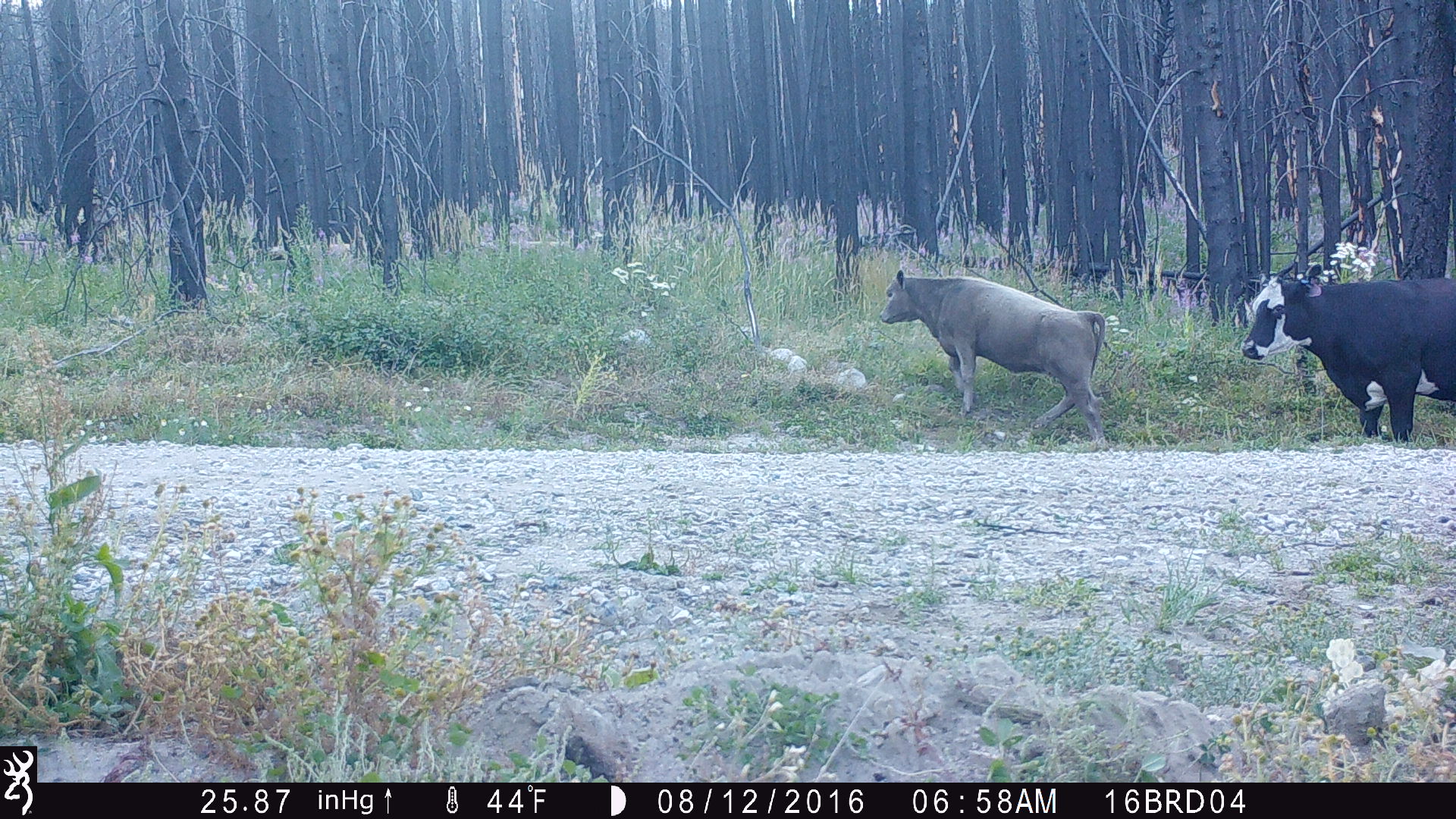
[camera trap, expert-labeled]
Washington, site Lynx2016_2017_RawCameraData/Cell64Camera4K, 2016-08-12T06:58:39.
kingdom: Animalia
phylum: Chordata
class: Mammalia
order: Artiodactyla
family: Bovidae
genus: Bos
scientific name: Bos taurus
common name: domestic cattle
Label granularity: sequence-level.